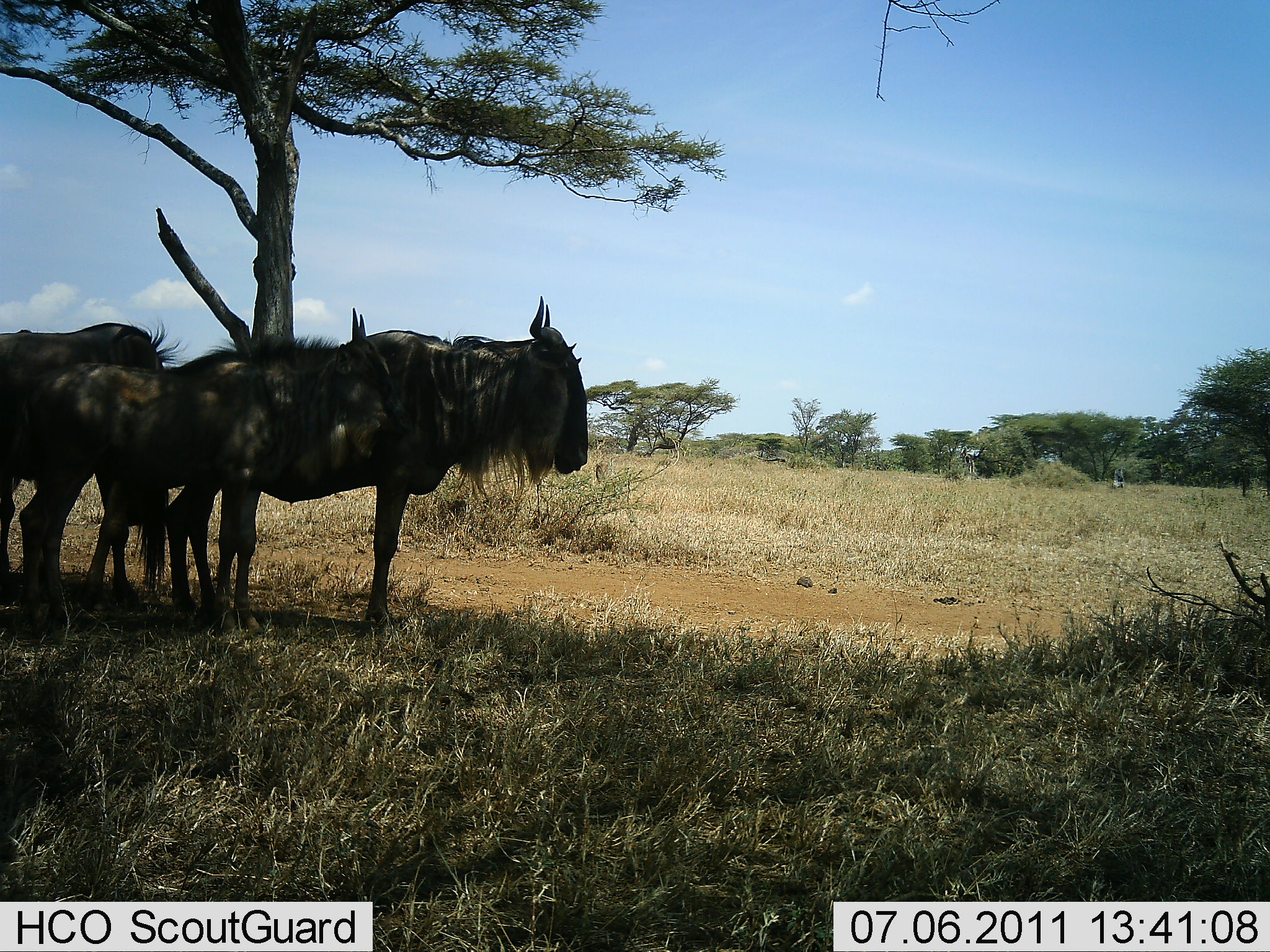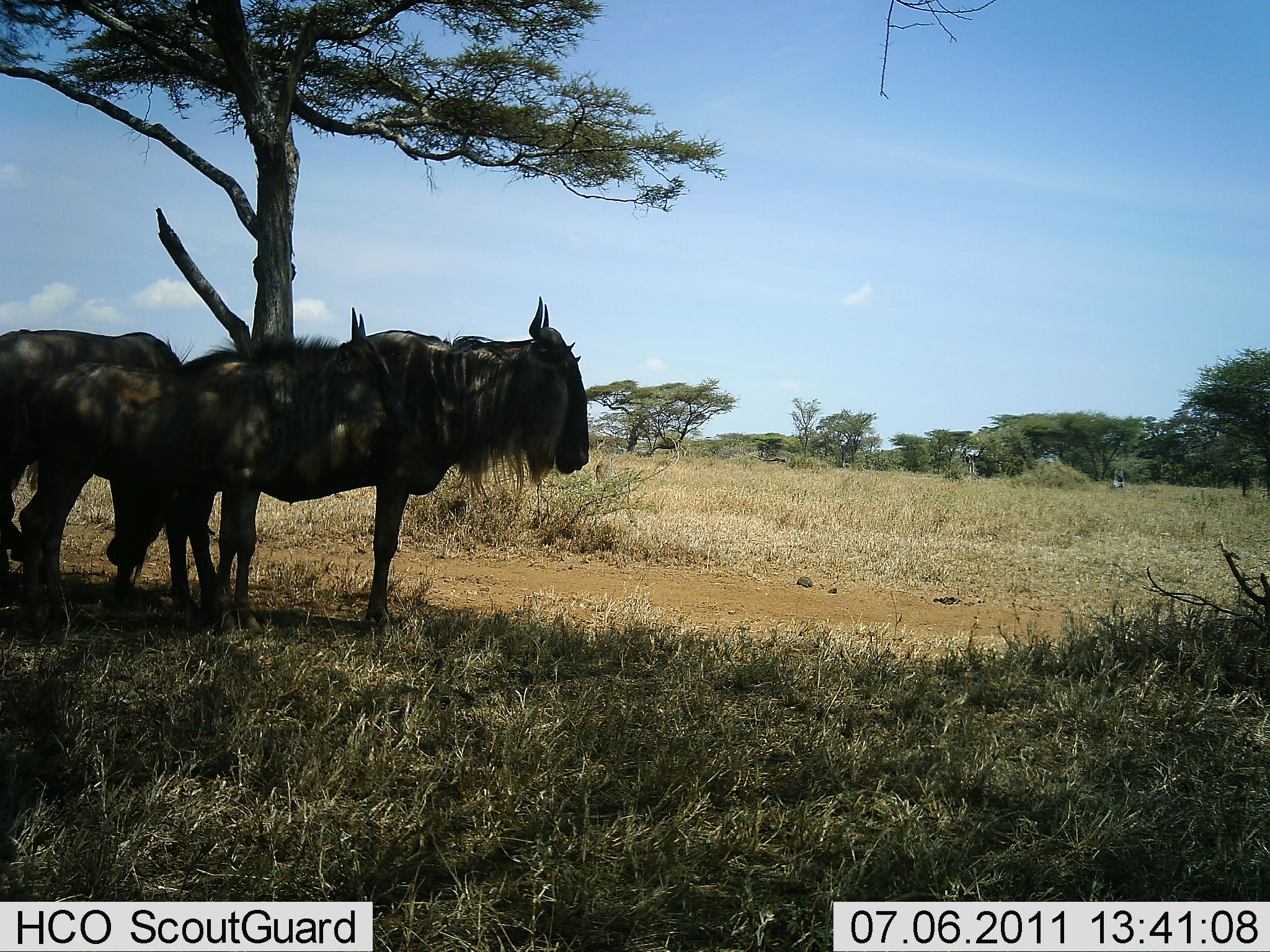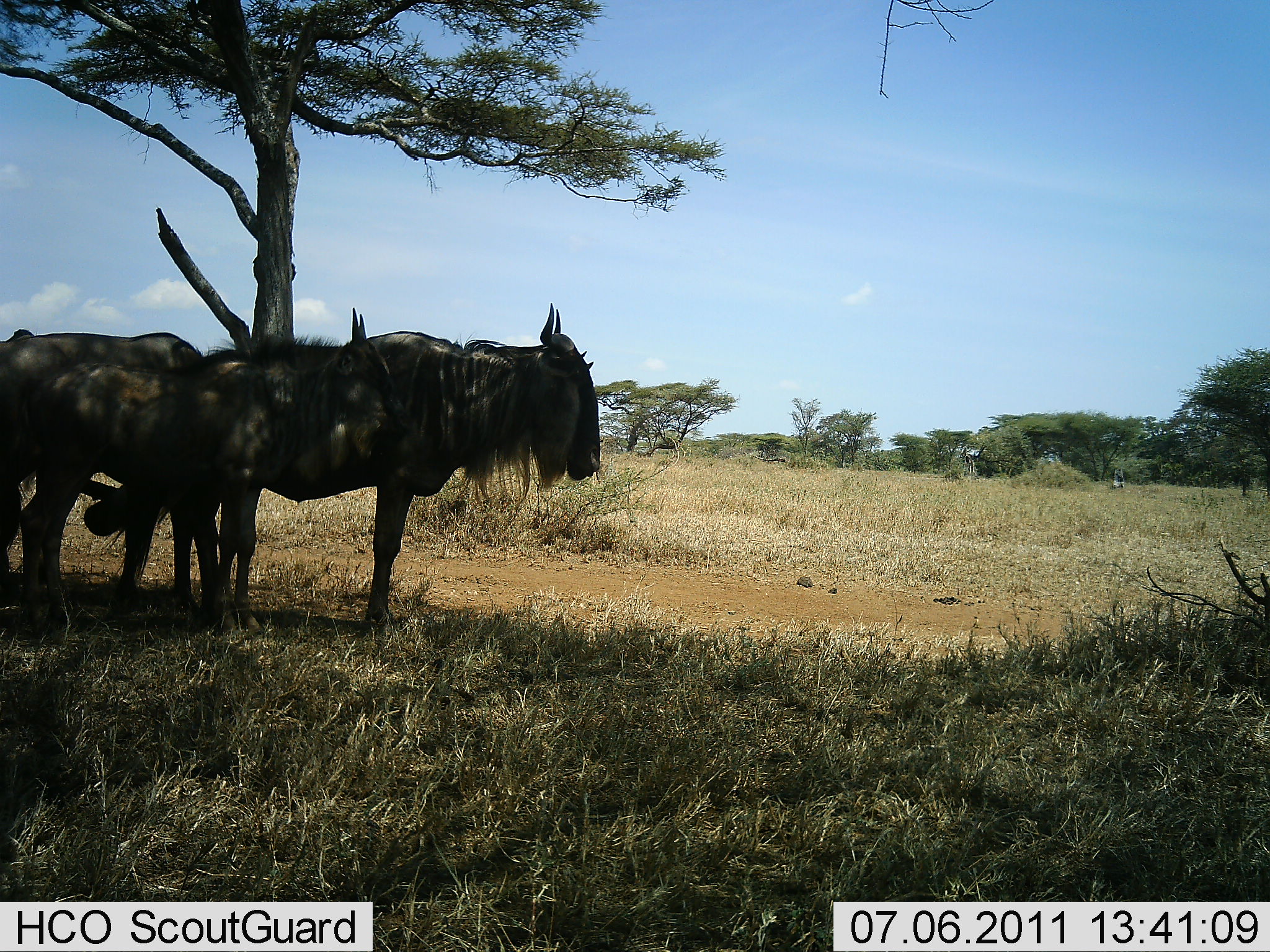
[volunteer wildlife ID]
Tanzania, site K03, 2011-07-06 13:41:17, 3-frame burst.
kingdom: Animalia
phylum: Chordata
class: Mammalia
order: Artiodactyla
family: Bovidae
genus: Connochaetes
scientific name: Connochaetes taurinus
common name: blue wildebeest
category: wildebeest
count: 3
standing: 91%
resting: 9%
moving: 9%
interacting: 18%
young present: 0%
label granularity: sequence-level